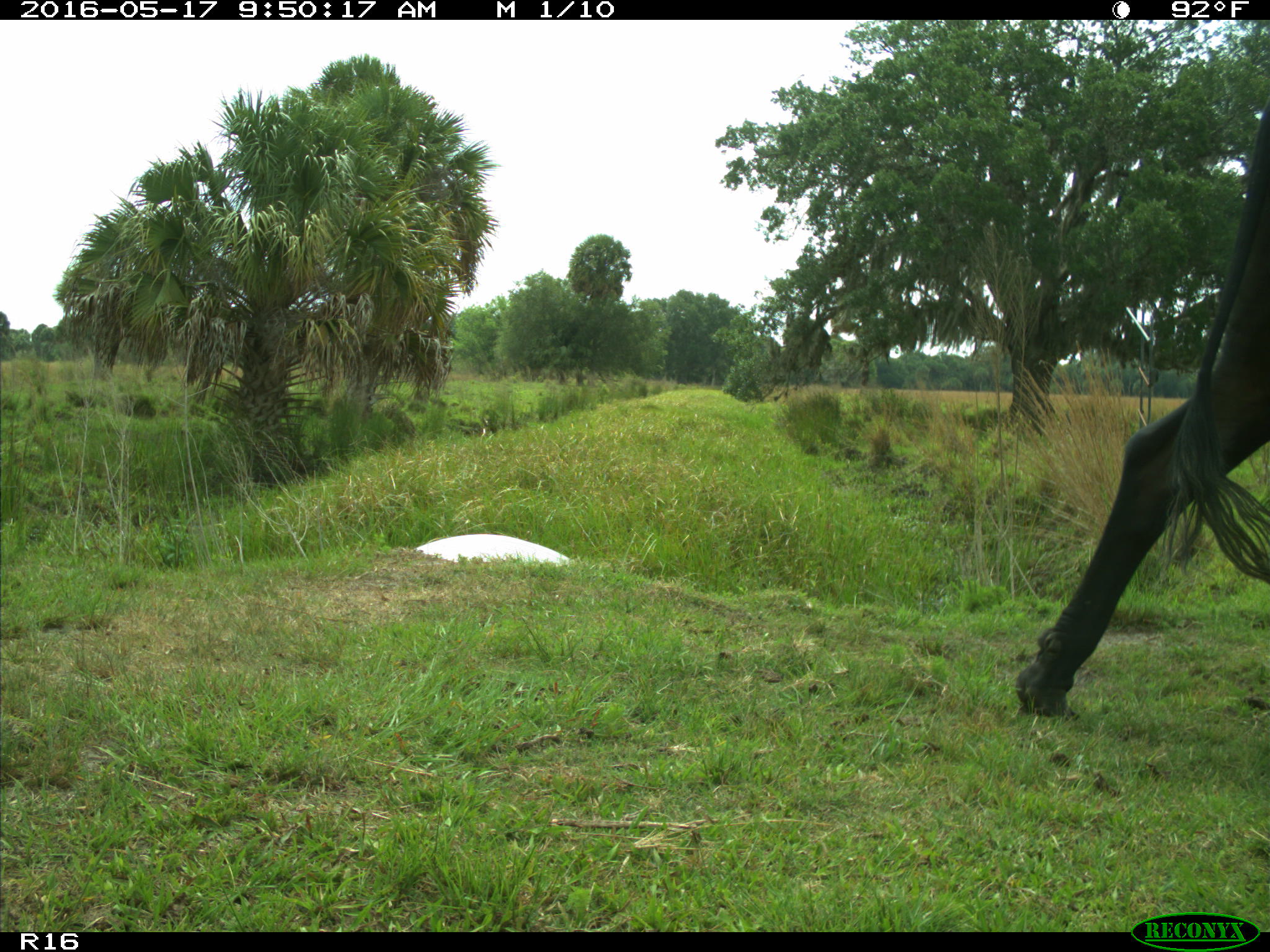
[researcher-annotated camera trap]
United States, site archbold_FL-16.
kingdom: Animalia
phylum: Chordata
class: Mammalia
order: Artiodactyla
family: Bovidae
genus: Bos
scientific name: Bos taurus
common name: domestic cow